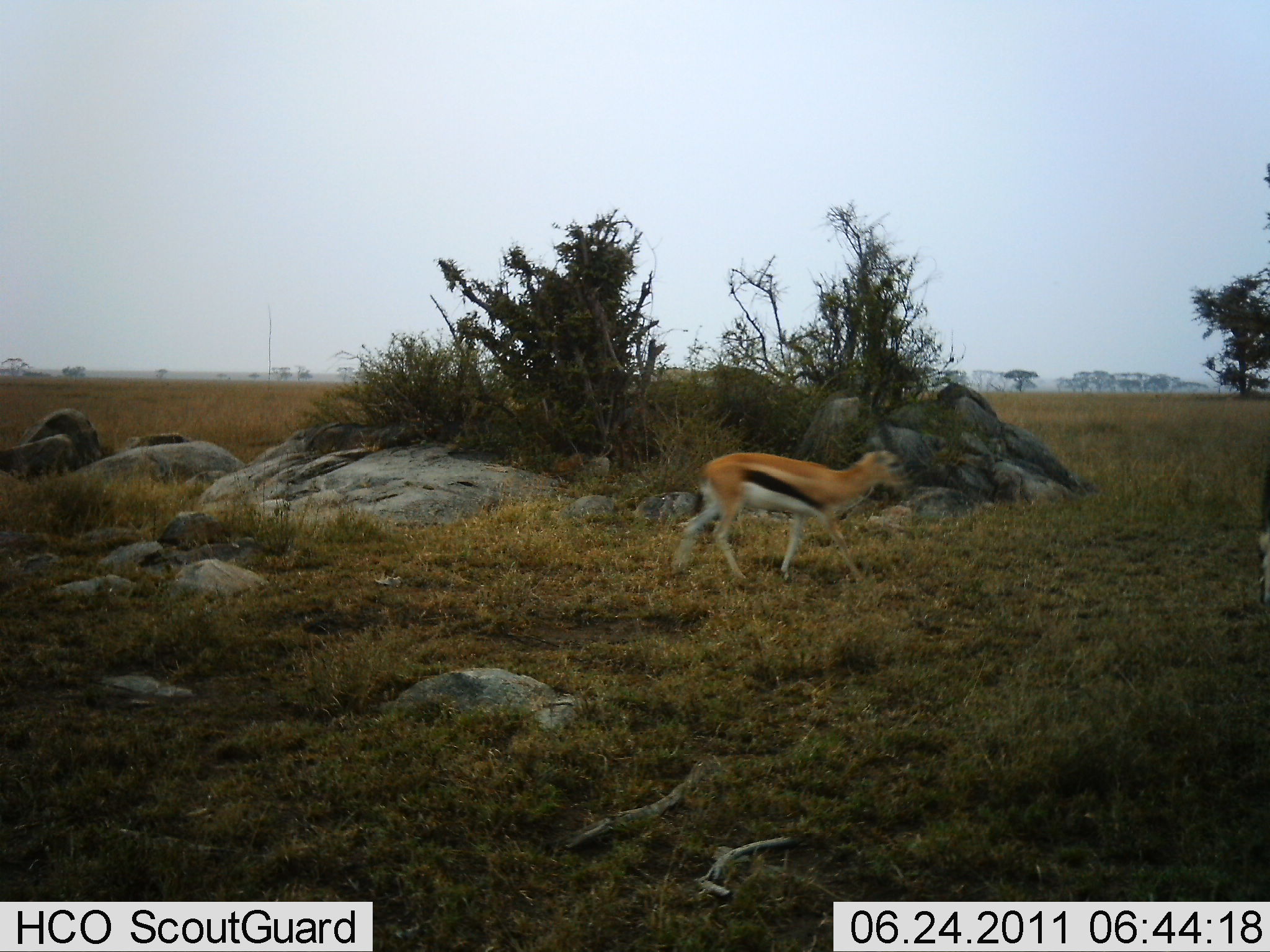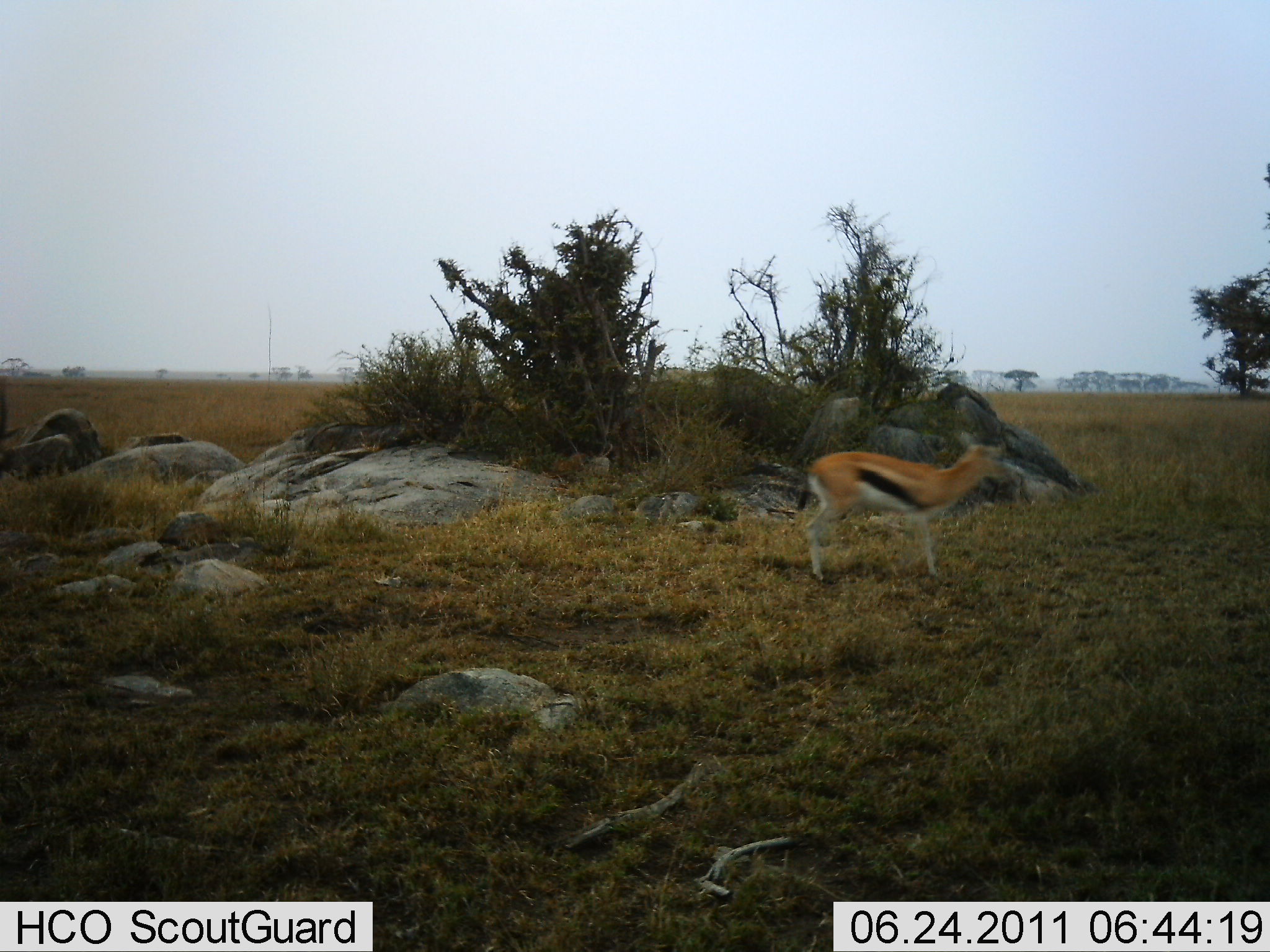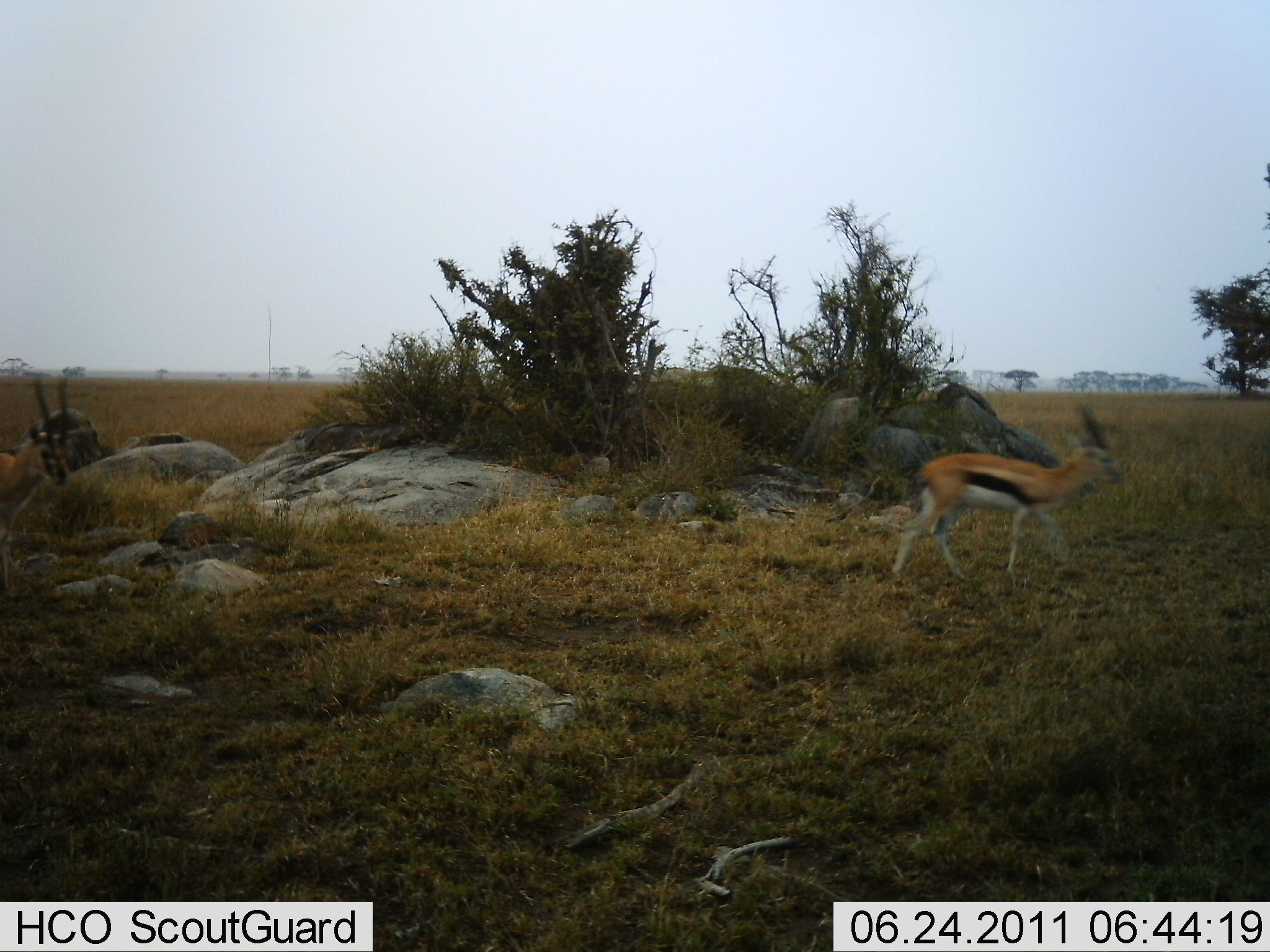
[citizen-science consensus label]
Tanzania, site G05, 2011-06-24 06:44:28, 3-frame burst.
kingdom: Animalia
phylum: Chordata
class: Mammalia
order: Artiodactyla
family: Bovidae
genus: Eudorcas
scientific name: Eudorcas thomsonii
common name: thomson's gazelle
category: gazellethomsons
Gazellethomsons (thomson's gazelle) (Eudorcas thomsonii), count 2. Behavior (volunteer vote fractions): standing 0%, resting 0%, moving 100%, interacting 0%. Young present (vote fraction): 0%. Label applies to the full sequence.